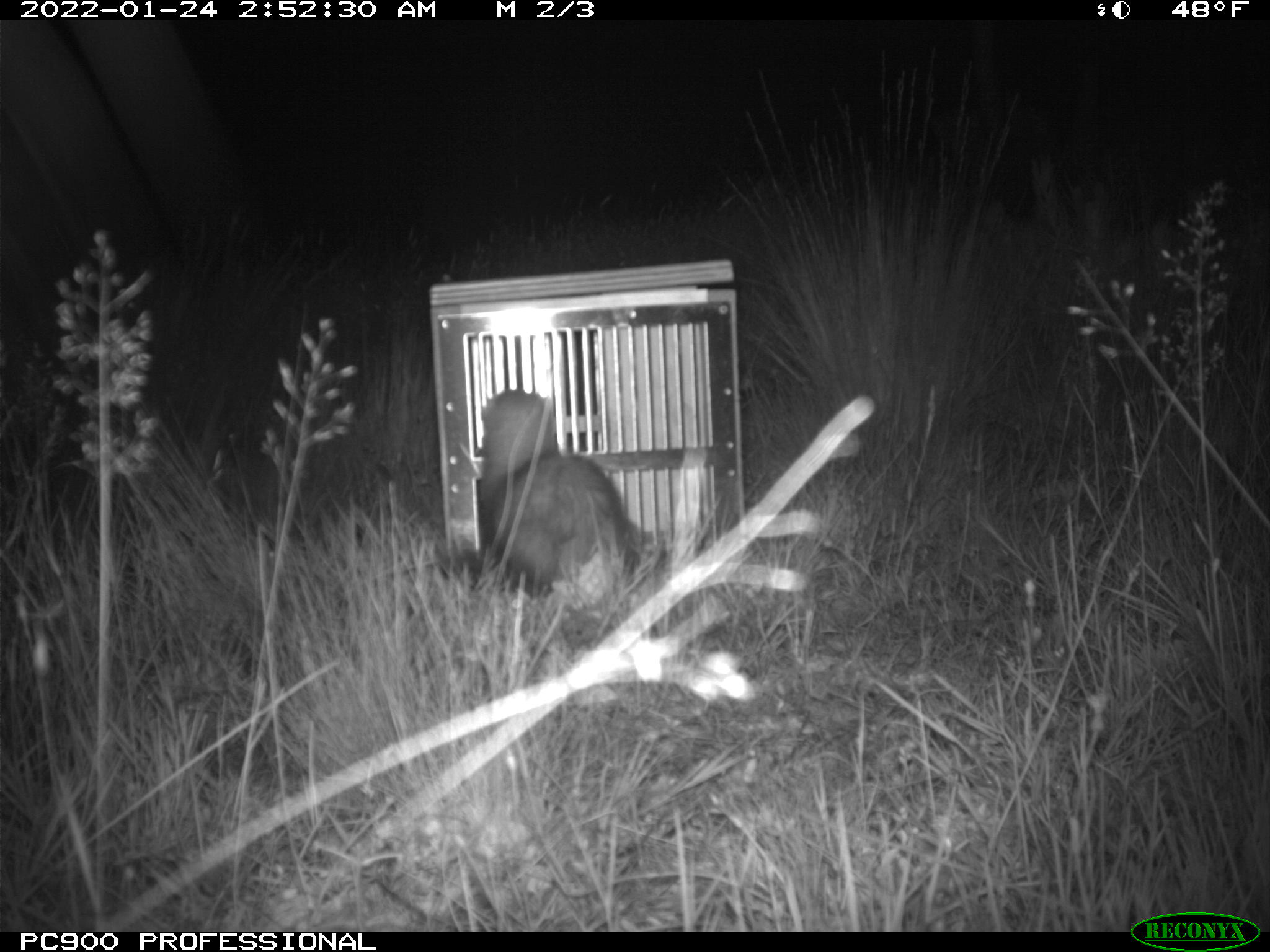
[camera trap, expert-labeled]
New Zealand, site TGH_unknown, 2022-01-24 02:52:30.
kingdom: Animalia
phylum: Chordata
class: Mammalia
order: Carnivora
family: Mustelidae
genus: Mustela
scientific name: Mustela furo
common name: ferret